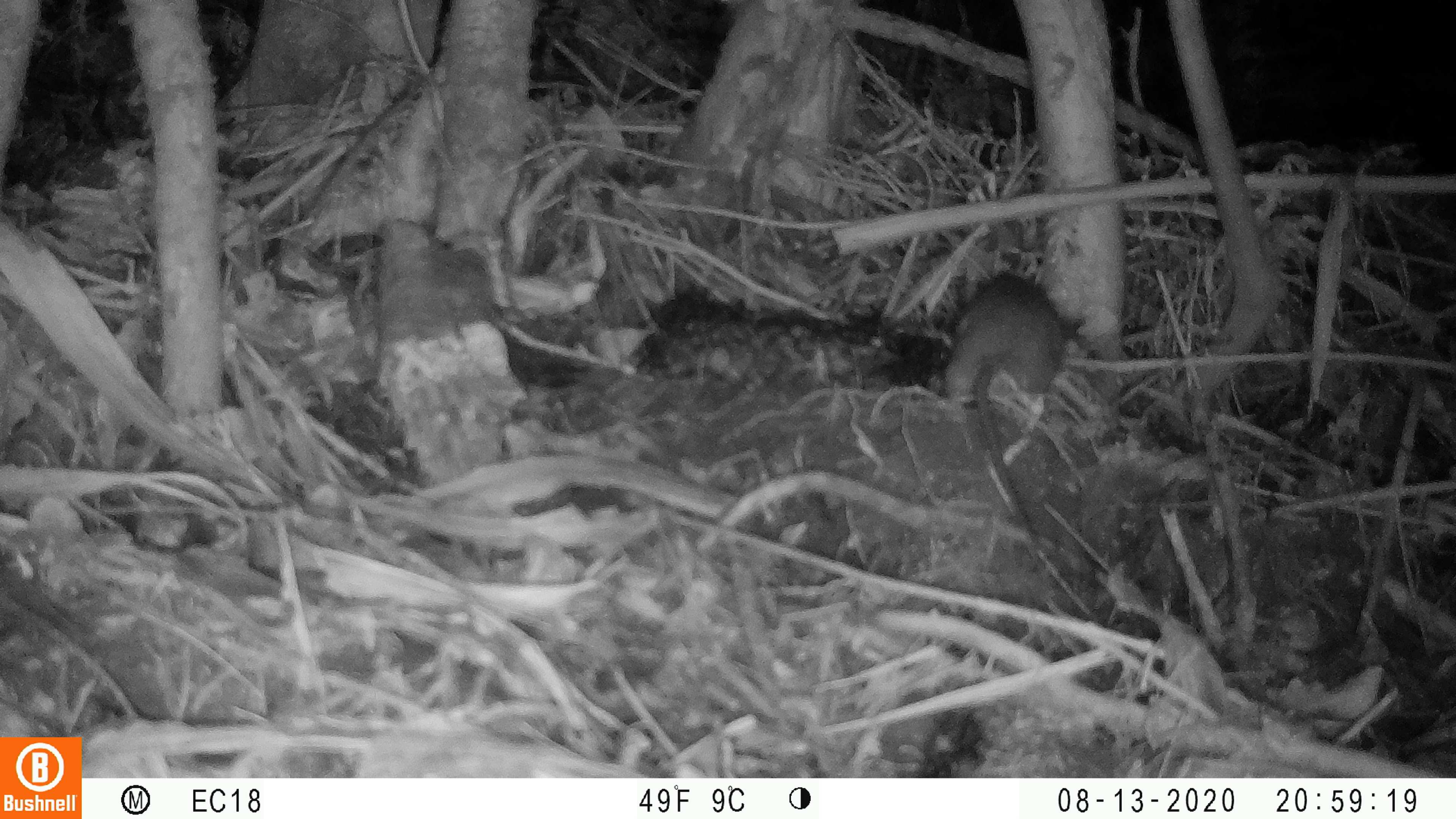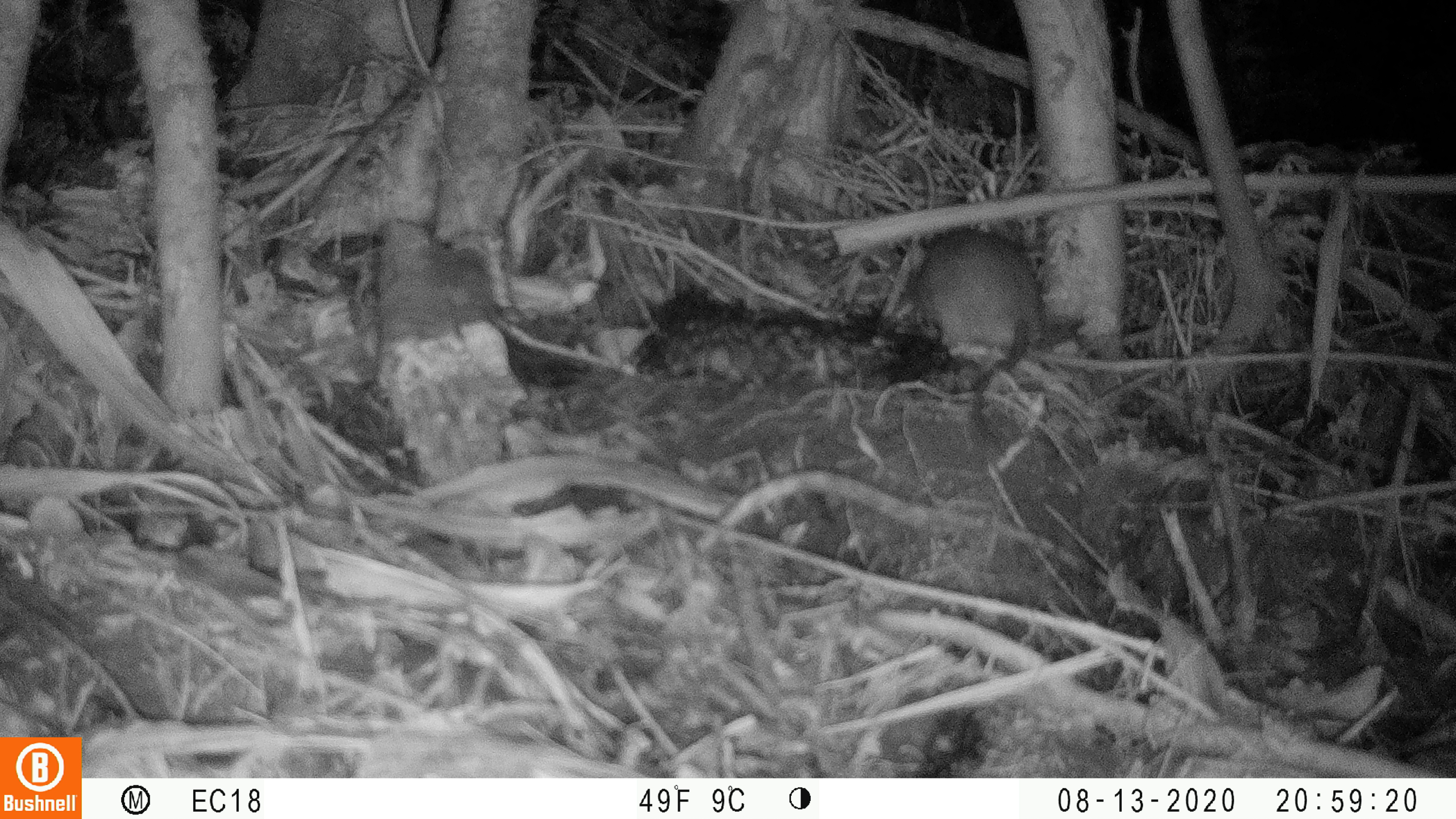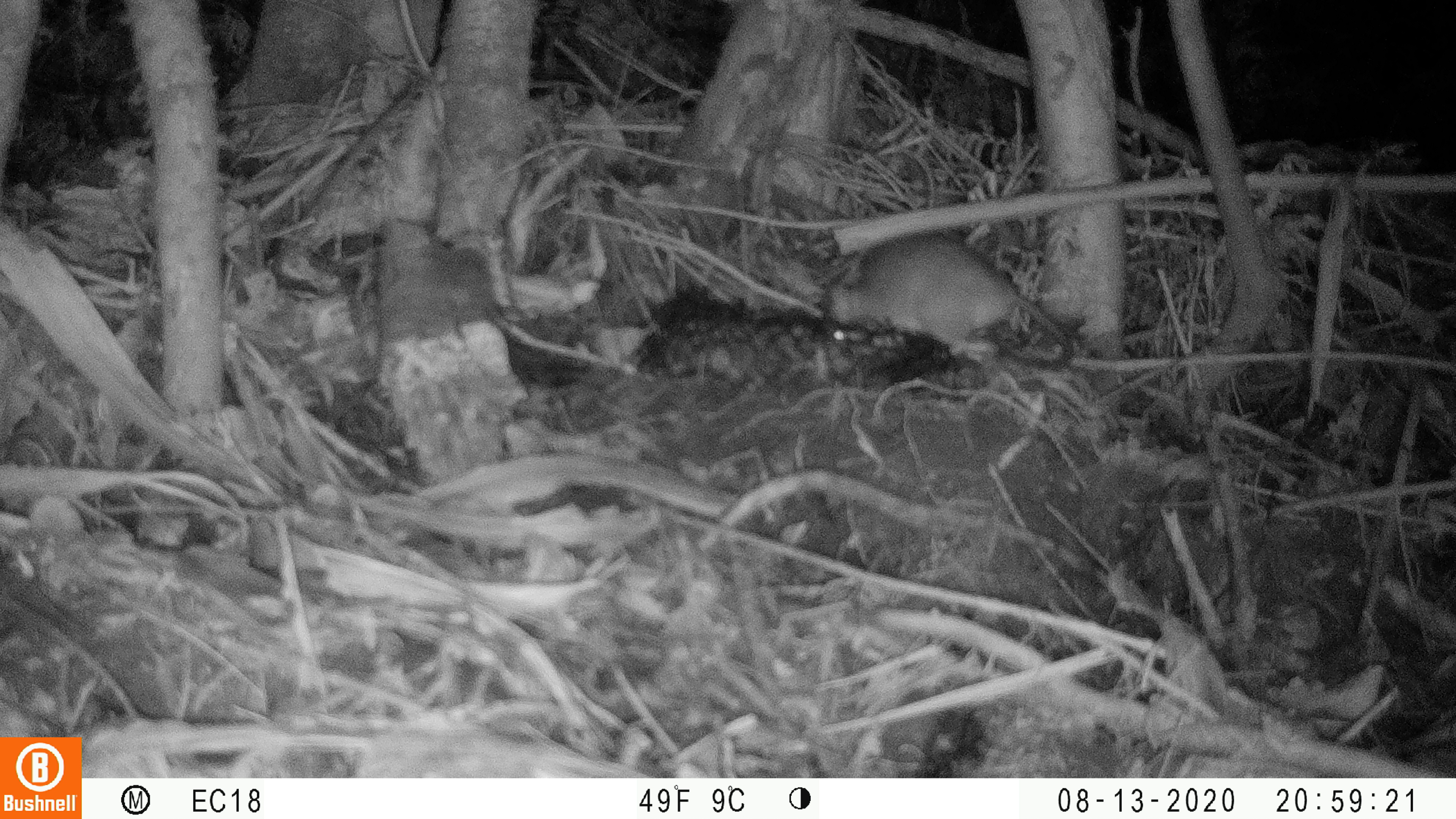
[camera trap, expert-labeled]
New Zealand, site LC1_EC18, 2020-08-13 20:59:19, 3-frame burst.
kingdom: Animalia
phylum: Chordata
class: Mammalia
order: Rodentia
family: Muridae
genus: Rattus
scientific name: Rattus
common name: rat